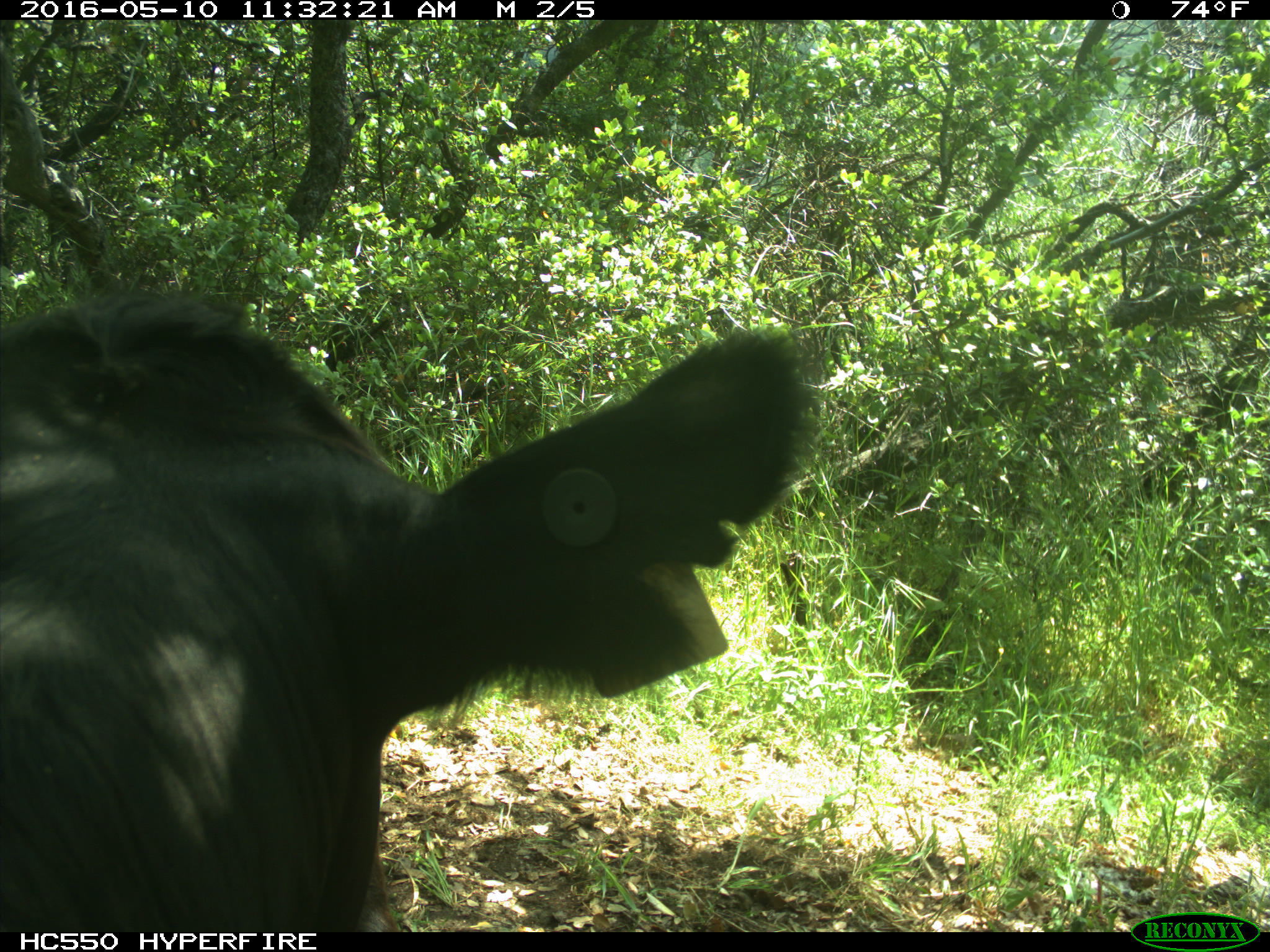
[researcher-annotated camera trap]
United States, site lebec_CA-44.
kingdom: Animalia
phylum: Chordata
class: Mammalia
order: Artiodactyla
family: Bovidae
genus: Bos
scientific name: Bos taurus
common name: domestic cow